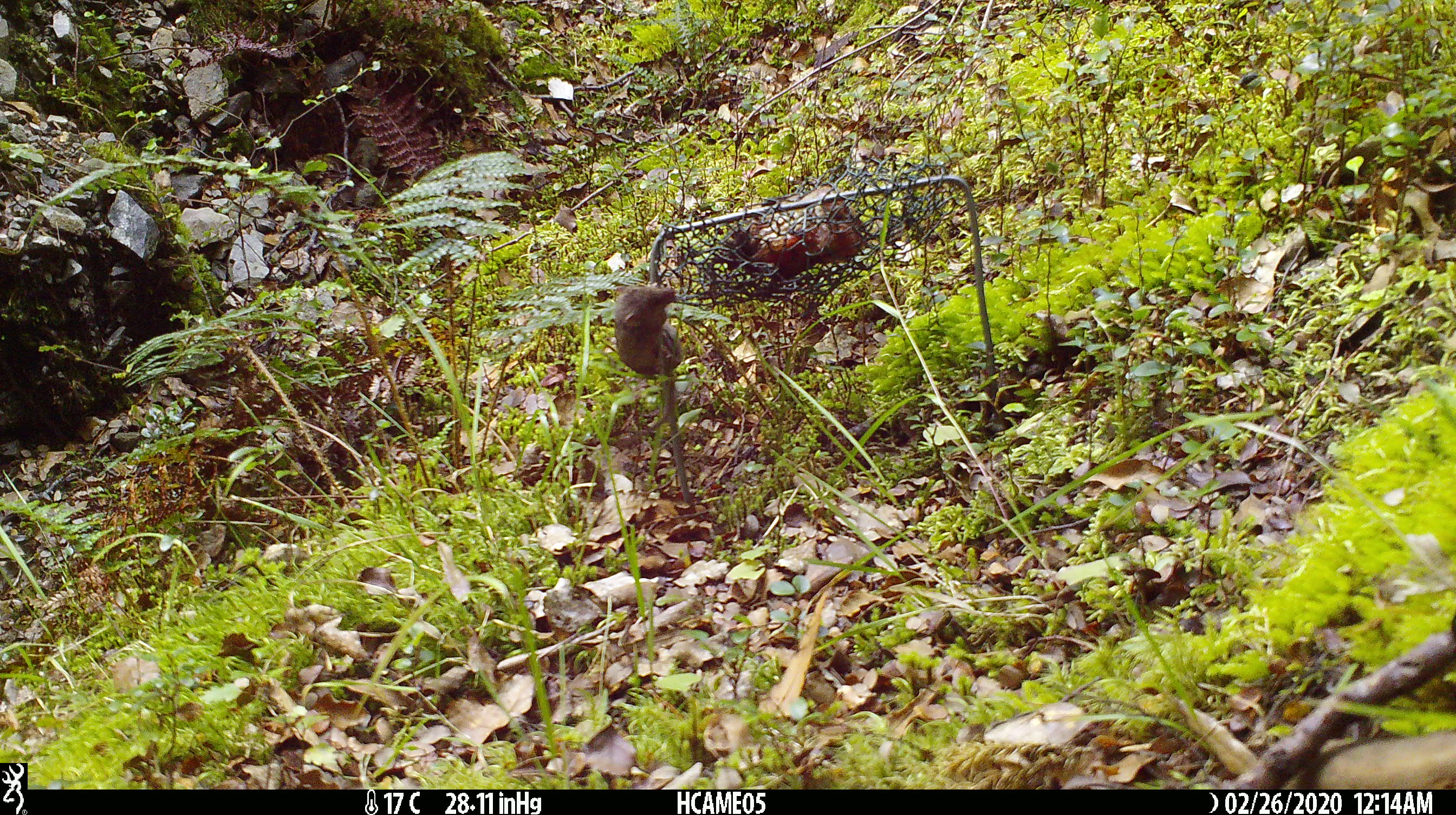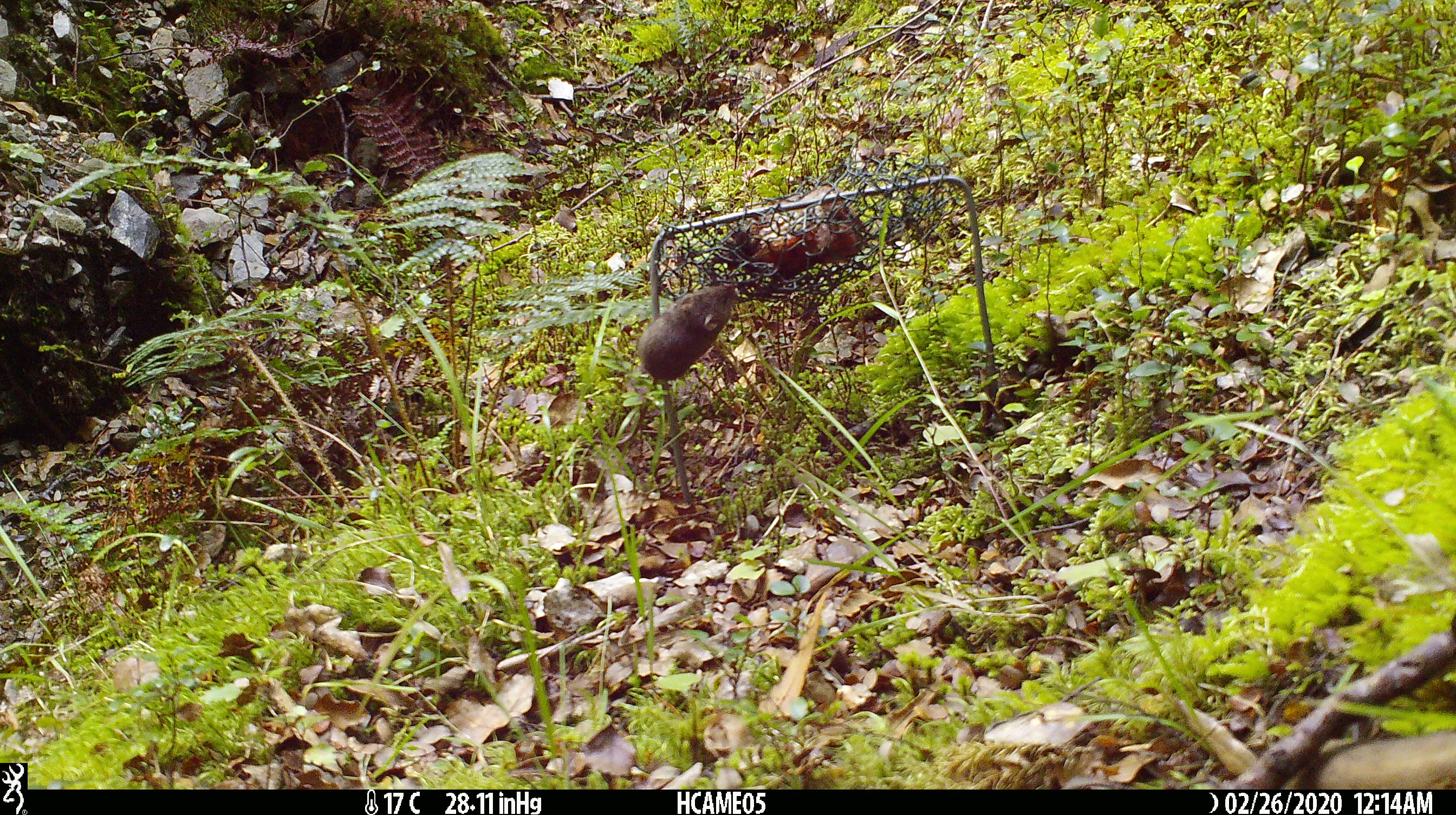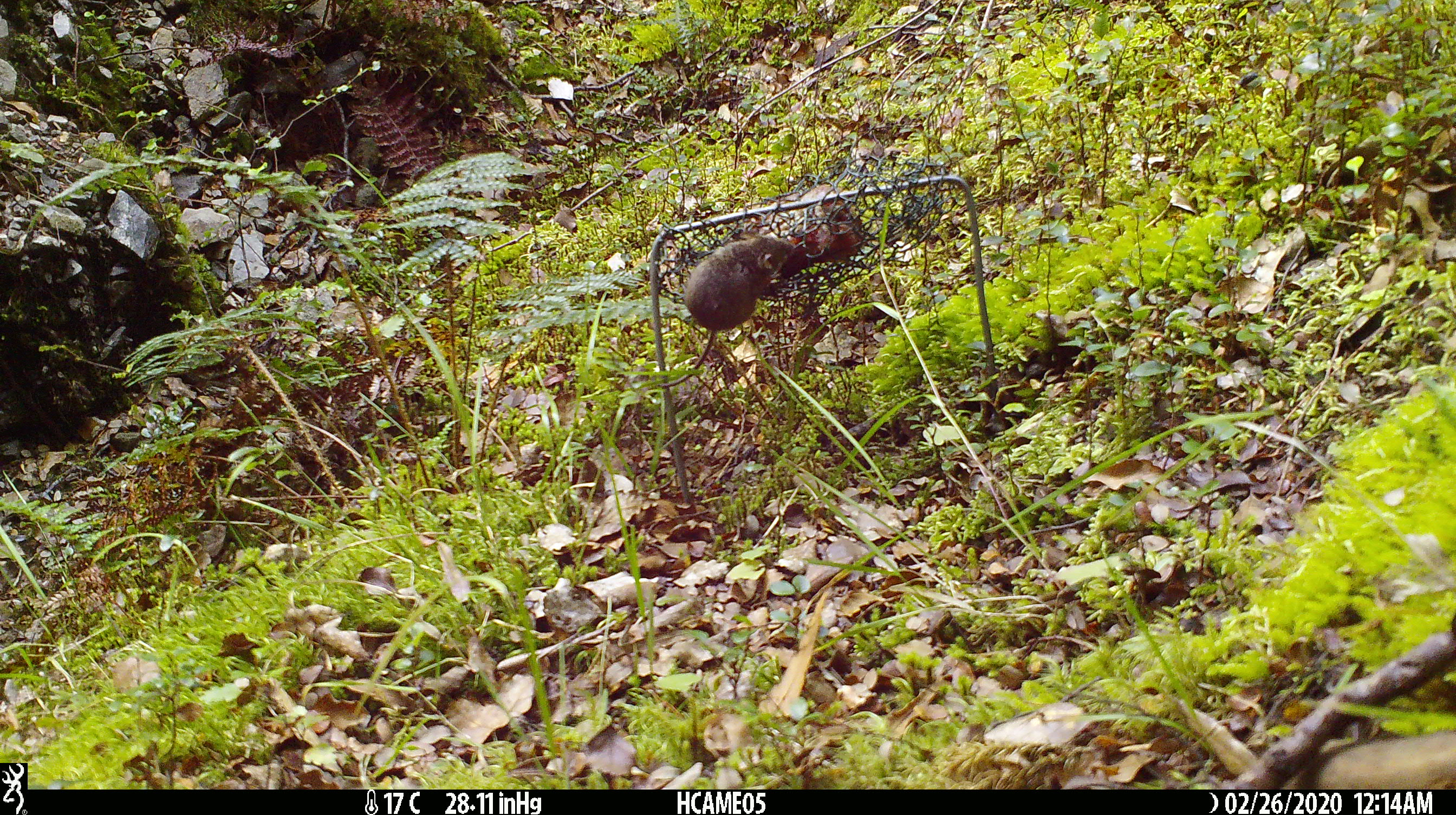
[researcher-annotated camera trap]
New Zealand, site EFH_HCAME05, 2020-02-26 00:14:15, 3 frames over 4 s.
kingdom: Animalia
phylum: Chordata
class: Mammalia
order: Rodentia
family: Muridae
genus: Mus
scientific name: Mus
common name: mouse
Mouse (Mus).